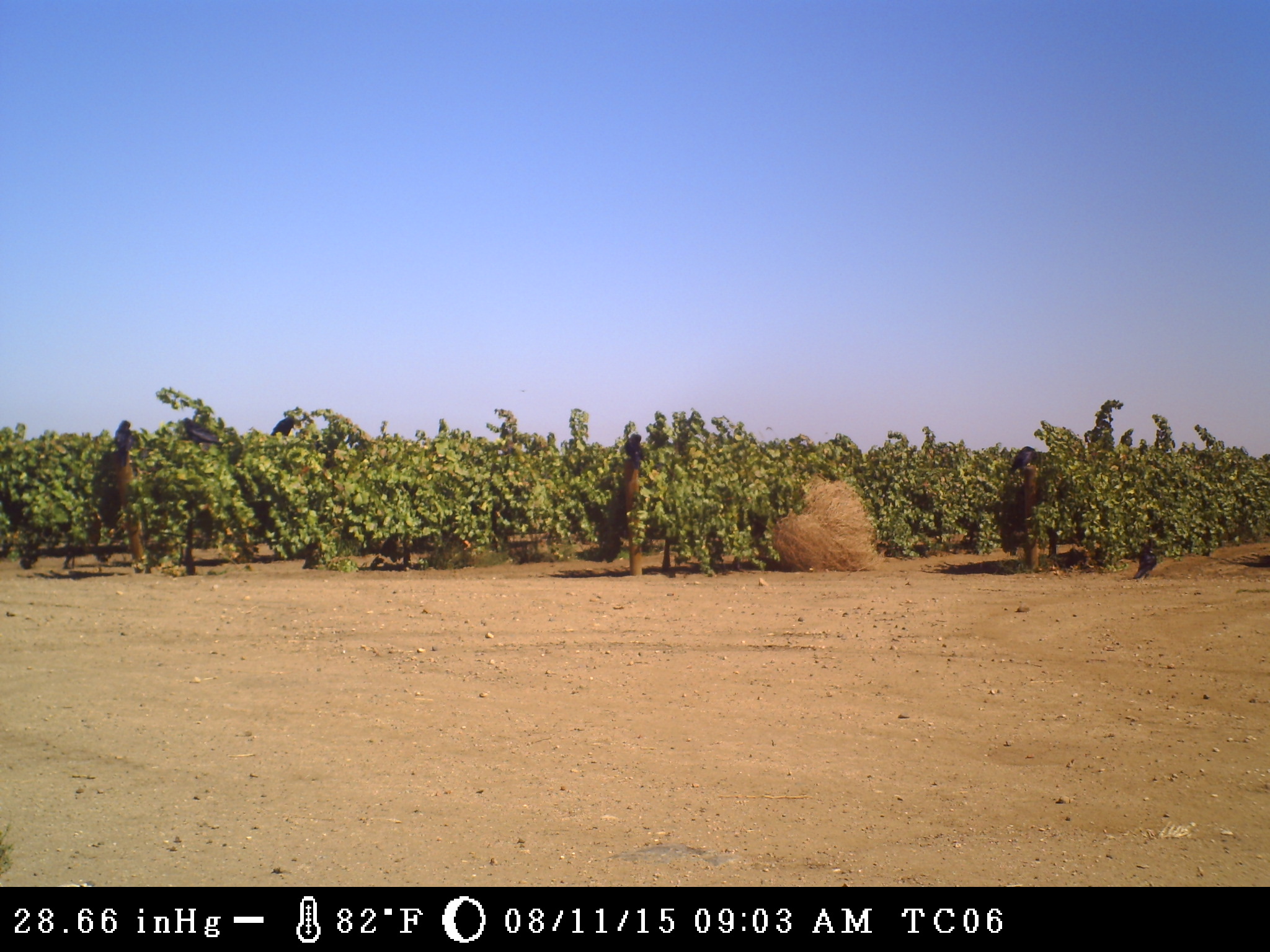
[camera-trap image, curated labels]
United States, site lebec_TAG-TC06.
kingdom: Animalia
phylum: Chordata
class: Aves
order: Passeriformes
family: Corvidae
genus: Corvus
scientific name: Corvus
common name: crows and ravens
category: unidentified corvus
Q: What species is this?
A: Unidentified corvus (crows and ravens) (Corvus).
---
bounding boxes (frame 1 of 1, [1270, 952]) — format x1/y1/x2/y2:
animal: 179/418/223/450; 114/420/135/469; 1133/547/1158/580; 623/433/645/470; 1008/446/1037/474; 271/416/295/437